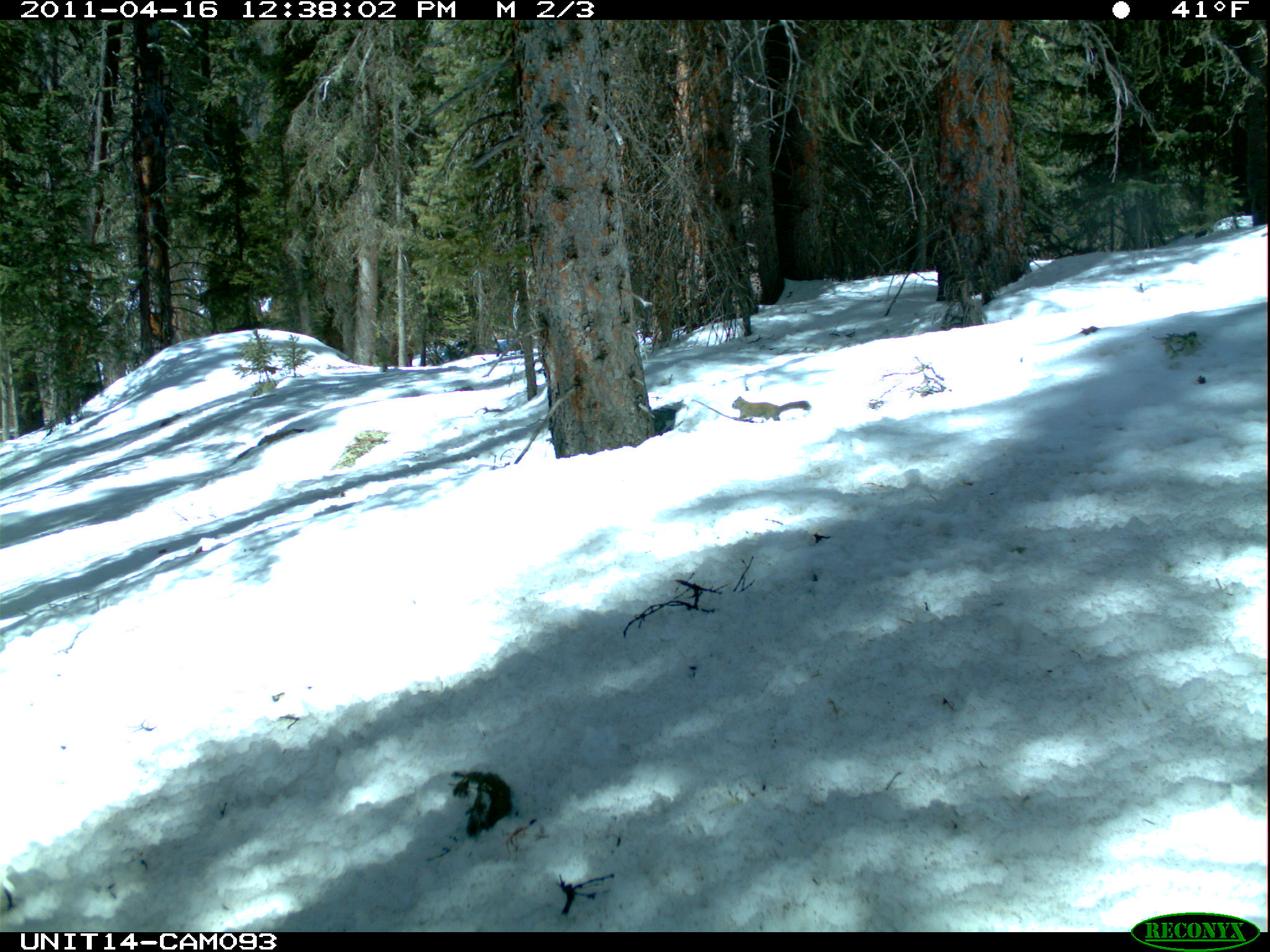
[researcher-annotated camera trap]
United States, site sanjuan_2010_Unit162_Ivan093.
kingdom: Animalia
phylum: Chordata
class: Mammalia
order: Rodentia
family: Sciuridae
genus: Tamiasciurus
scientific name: Tamiasciurus hudsonicus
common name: american red squirrel